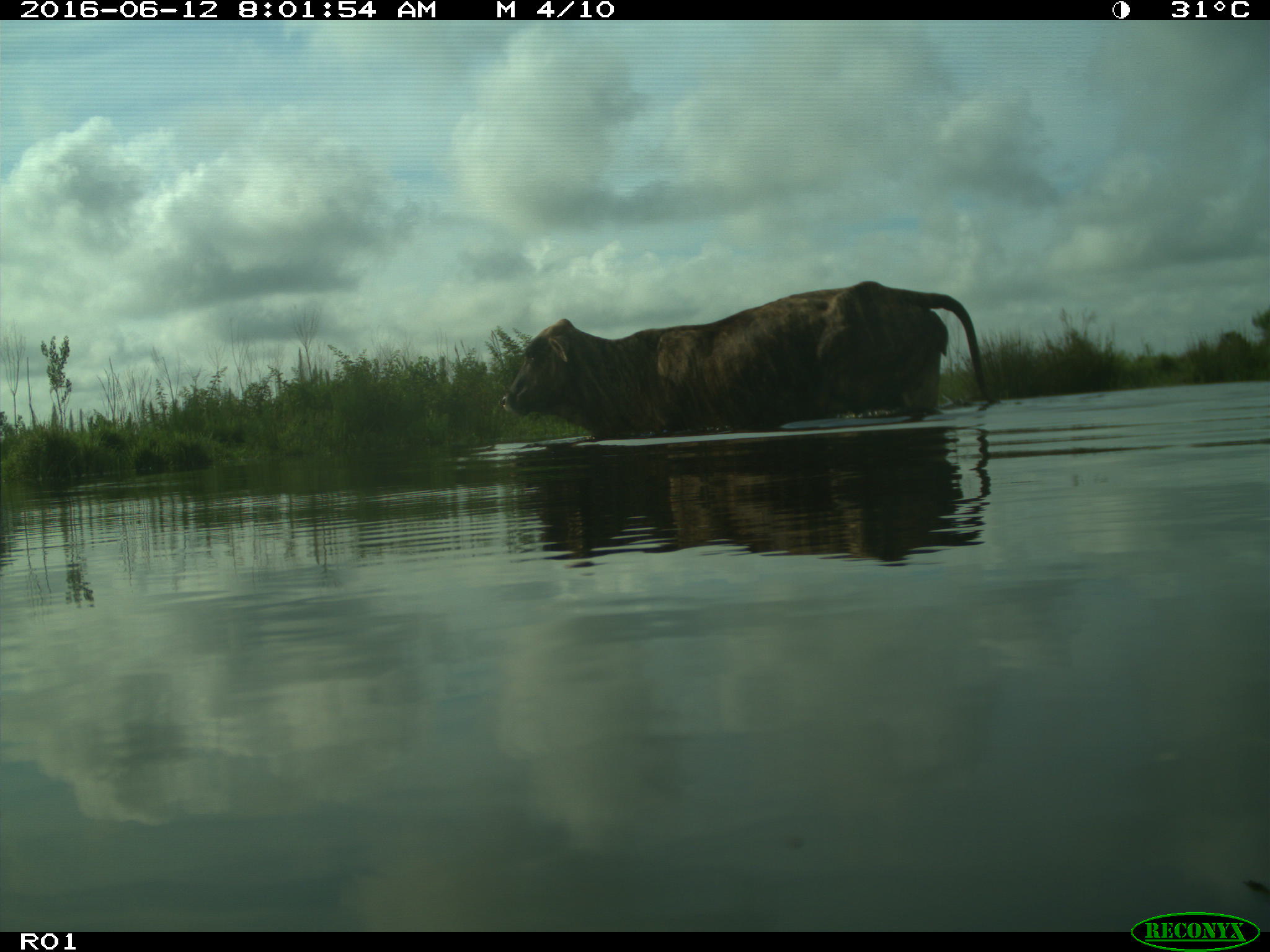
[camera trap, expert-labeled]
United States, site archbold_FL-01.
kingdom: Animalia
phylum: Chordata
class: Mammalia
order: Artiodactyla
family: Bovidae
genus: Bos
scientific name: Bos taurus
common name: domestic cow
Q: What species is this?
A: Bos taurus (domestic cow).